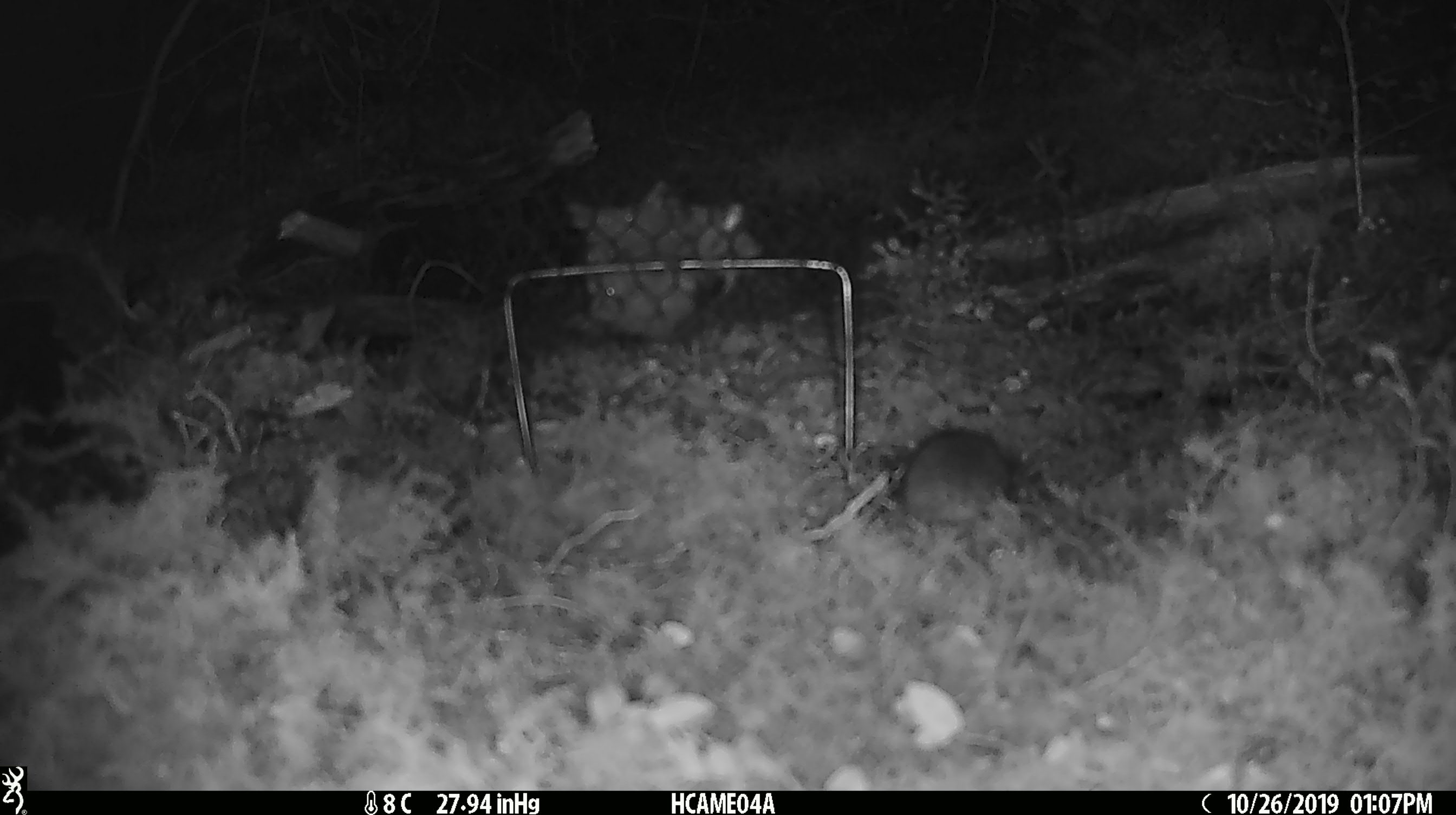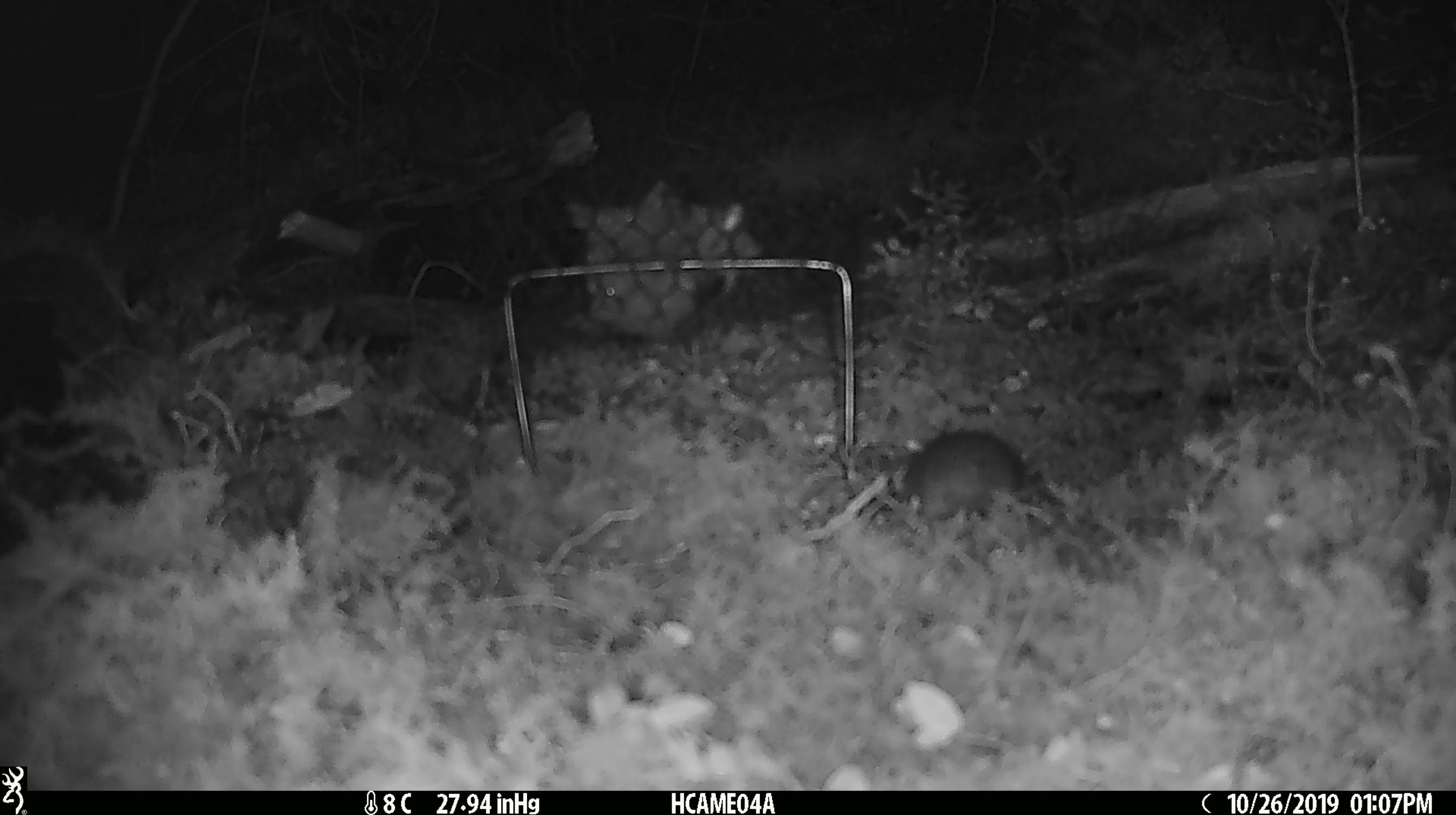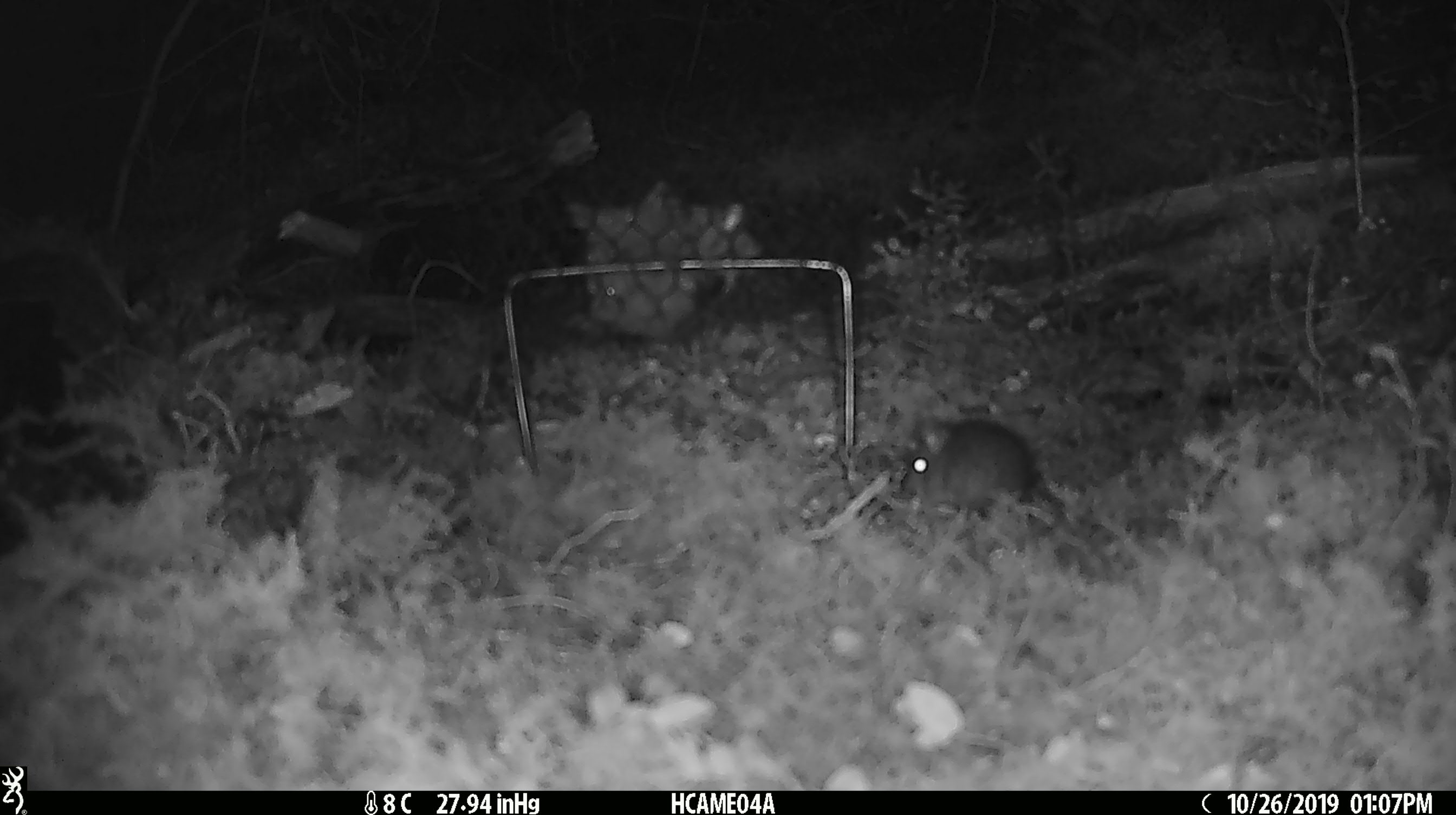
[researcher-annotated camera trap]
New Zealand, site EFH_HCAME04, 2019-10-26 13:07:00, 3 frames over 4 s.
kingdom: Animalia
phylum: Chordata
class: Mammalia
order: Rodentia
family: Muridae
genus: Mus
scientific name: Mus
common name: mouse